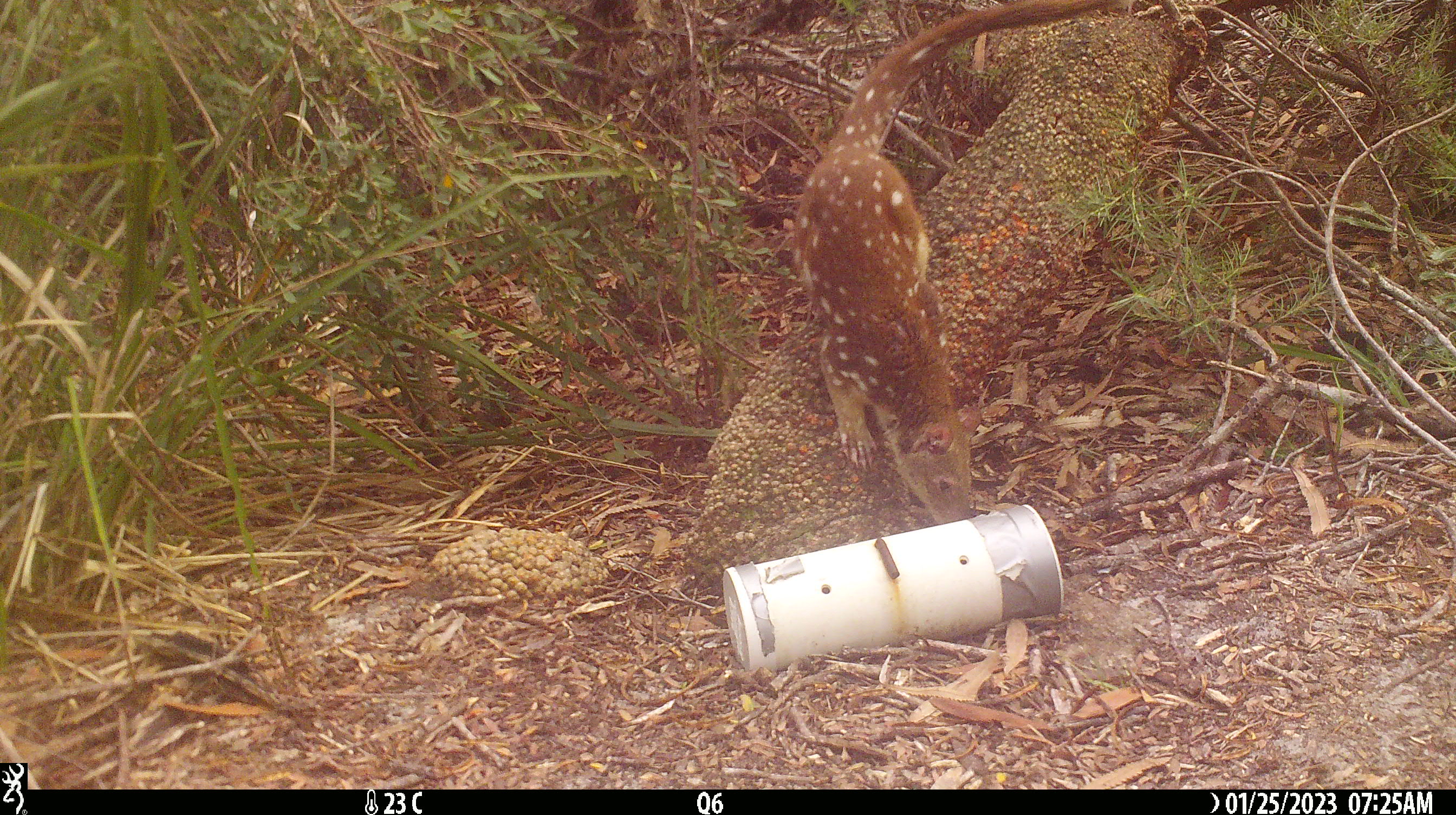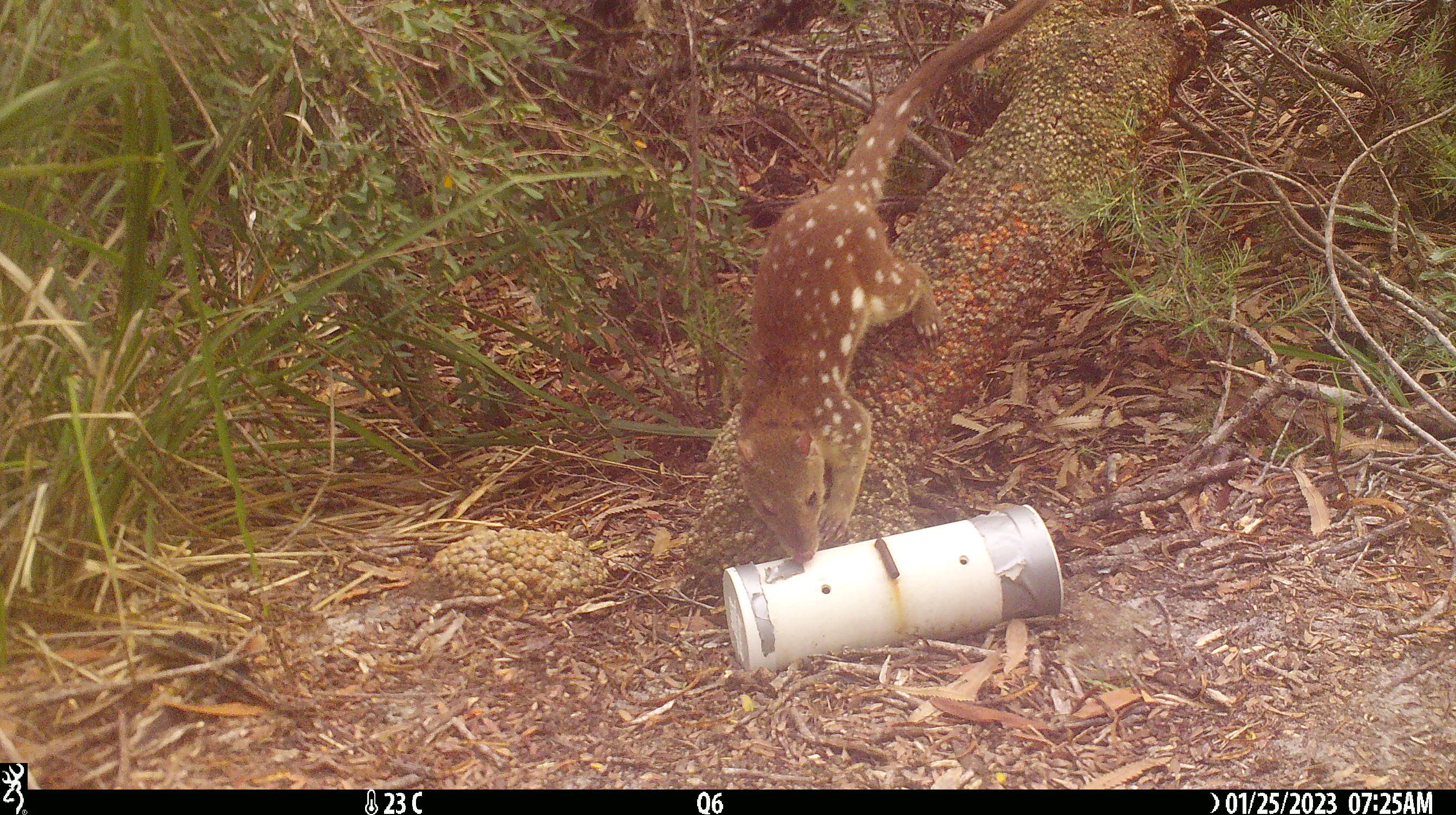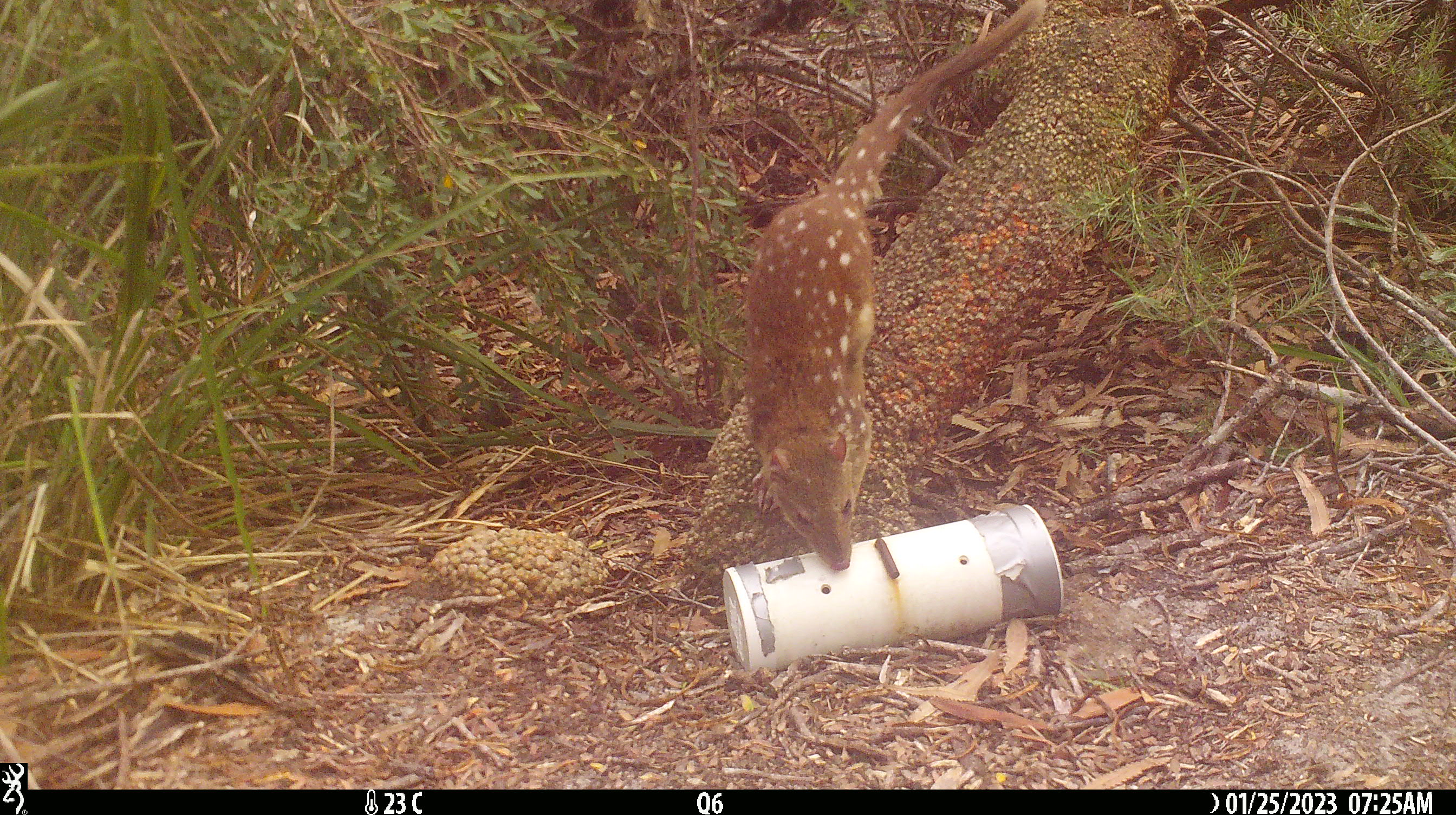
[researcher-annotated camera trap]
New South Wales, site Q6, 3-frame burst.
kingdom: Animalia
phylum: Chordata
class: Mammalia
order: Dasyuromorphia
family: Dasyuridae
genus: Dasyurus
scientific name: Dasyurus maculatus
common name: spotted-tailed quoll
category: quoll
Quoll (spotted-tailed quoll) (Dasyurus maculatus).